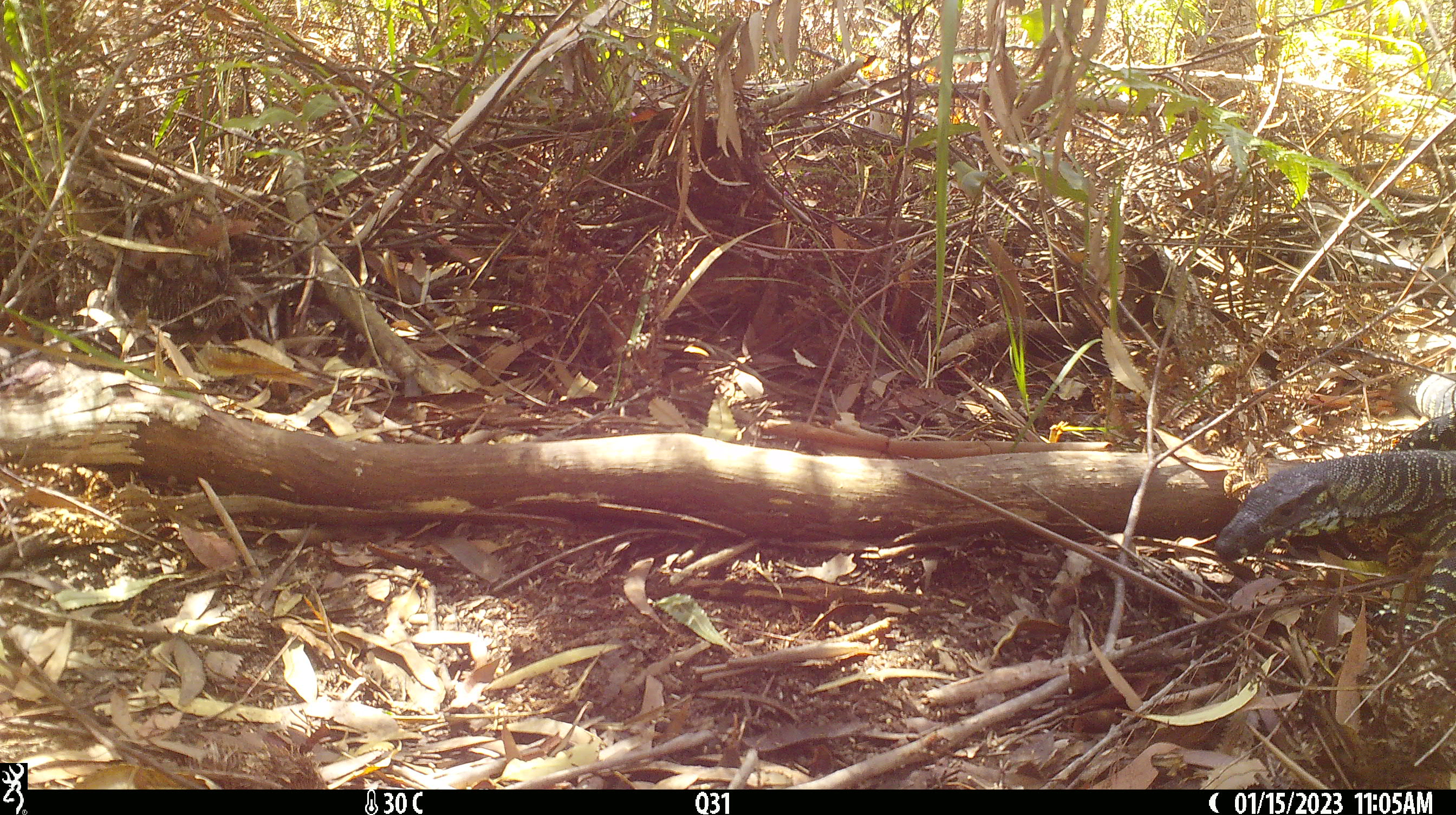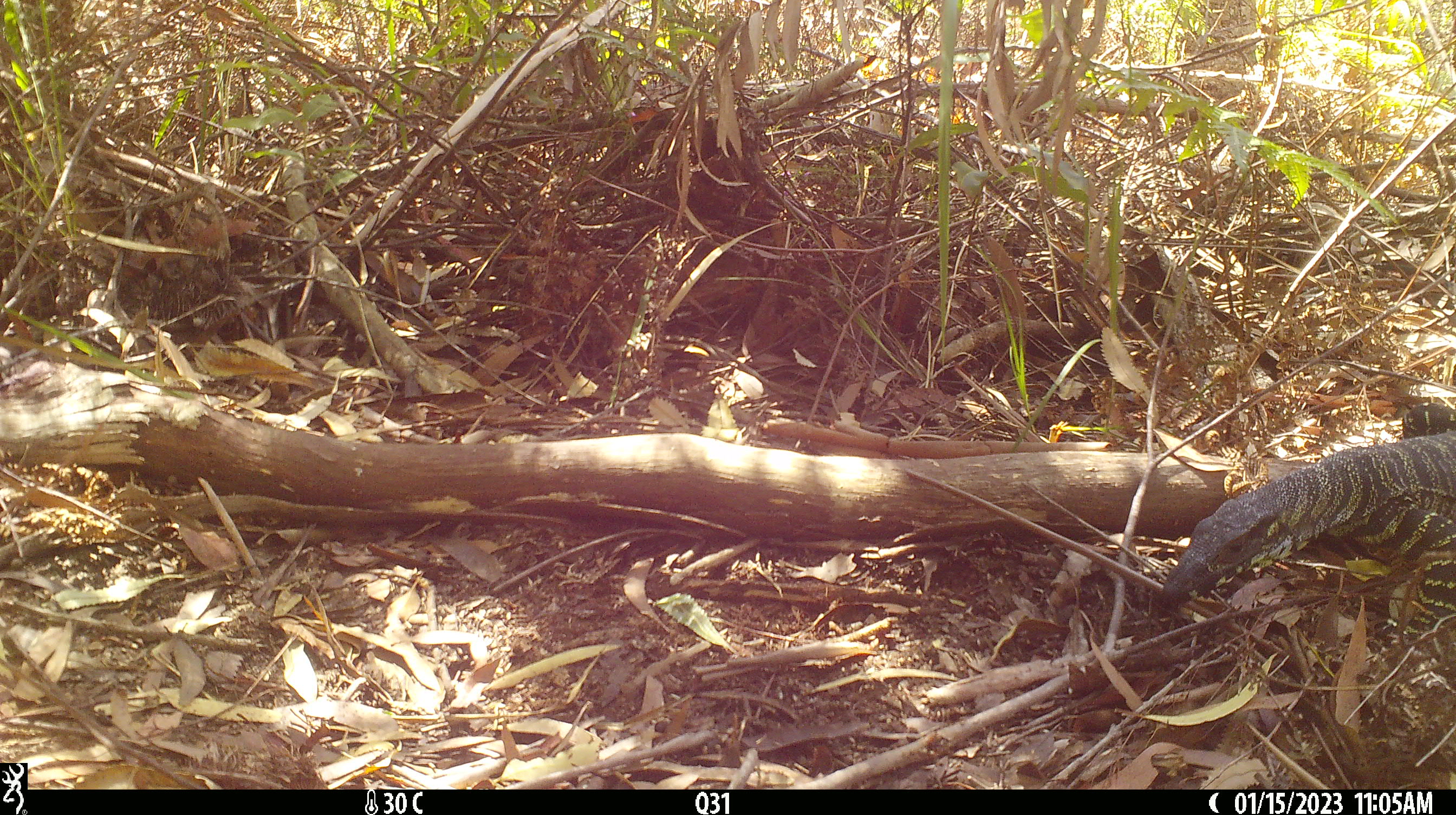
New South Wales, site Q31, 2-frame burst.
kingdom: Animalia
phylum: Chordata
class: Reptilia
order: Squamata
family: Varanidae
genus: Varanus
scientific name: Varanus varius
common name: lace monitor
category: goanna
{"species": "goanna (lace monitor) (Varanus varius)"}